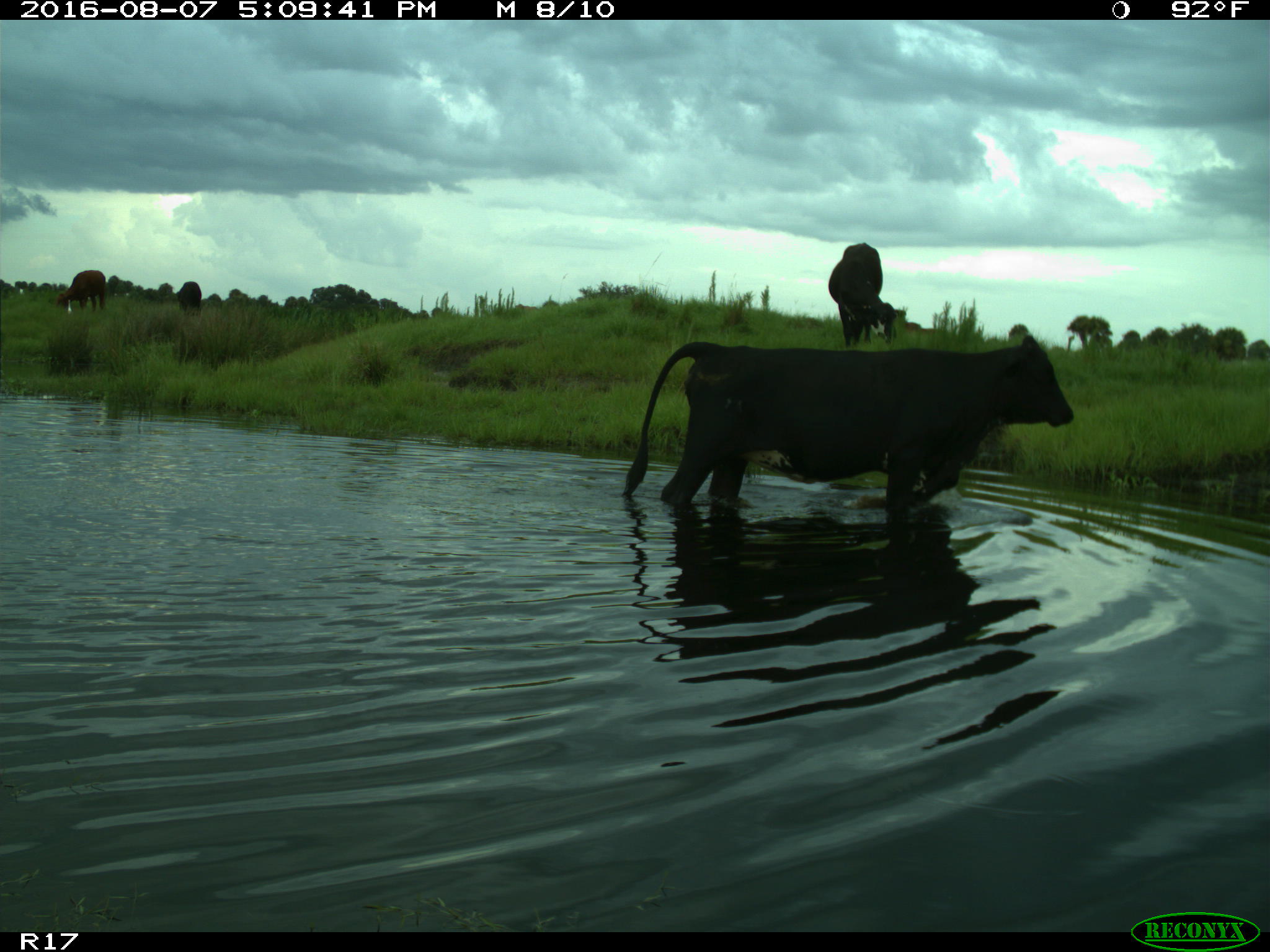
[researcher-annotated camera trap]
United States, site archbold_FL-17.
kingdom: Animalia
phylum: Chordata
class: Mammalia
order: Artiodactyla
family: Bovidae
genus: Bos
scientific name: Bos taurus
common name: domestic cow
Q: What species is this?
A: Bos taurus (domestic cow).